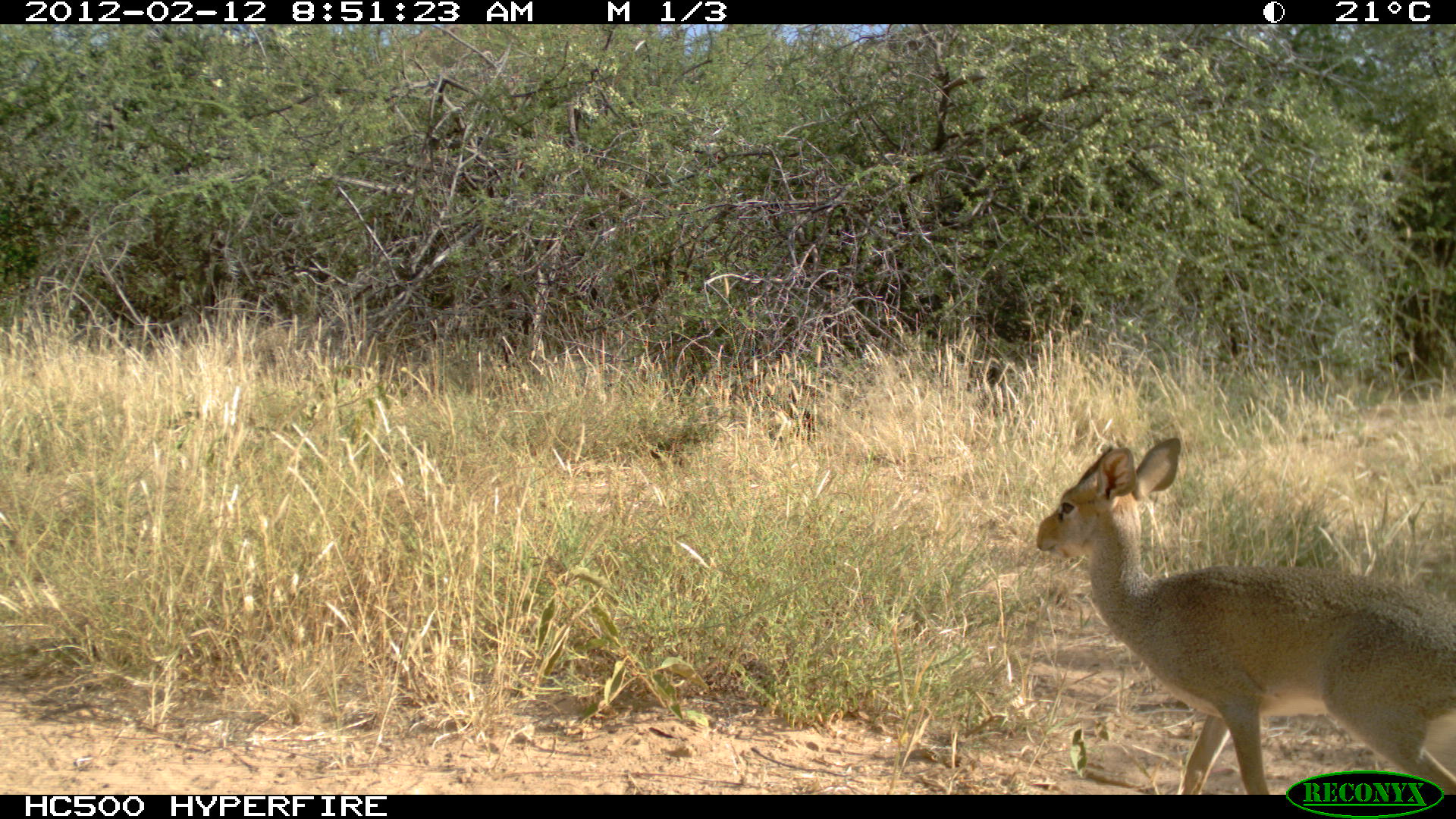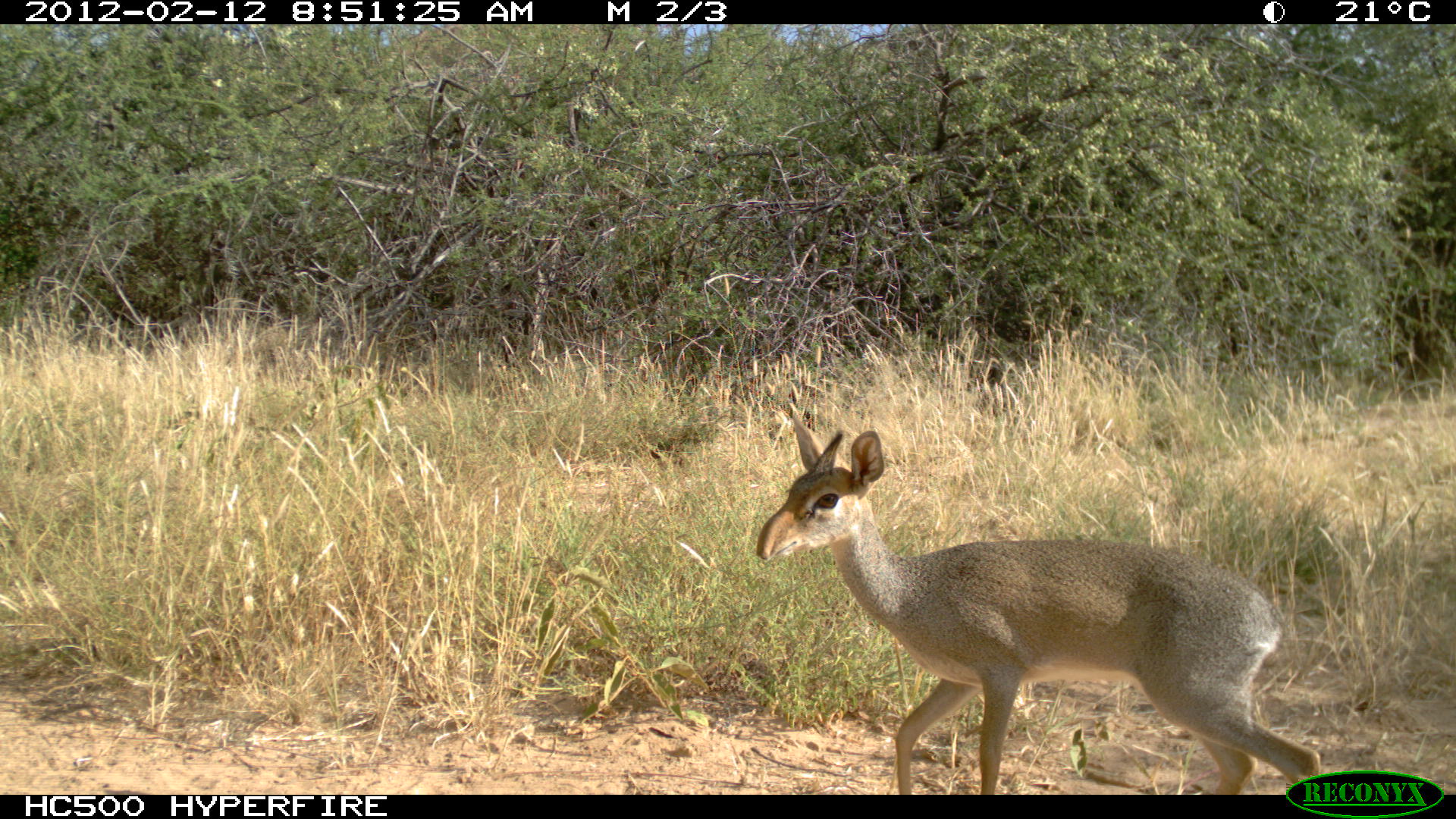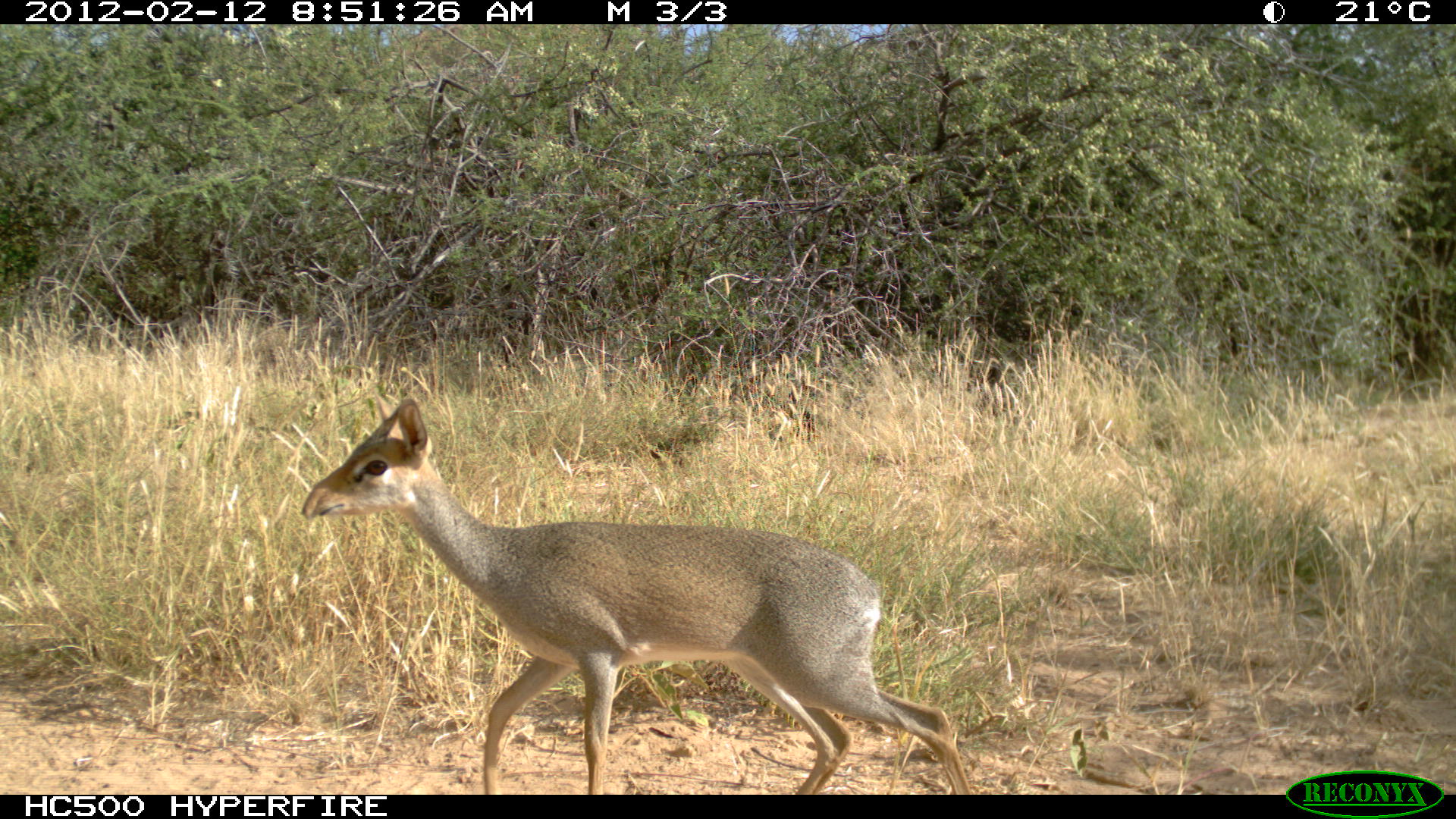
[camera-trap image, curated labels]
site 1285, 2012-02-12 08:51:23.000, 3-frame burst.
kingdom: Animalia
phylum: Chordata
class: Mammalia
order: Artiodactyla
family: Bovidae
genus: Madoqua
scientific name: Madoqua guentheri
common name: günther's dik-dik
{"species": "Madoqua guentheri (günther's dik-dik)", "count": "1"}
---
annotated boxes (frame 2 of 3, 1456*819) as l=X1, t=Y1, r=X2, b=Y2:
madoqua guentheri: l=753, t=398, r=1322, b=794